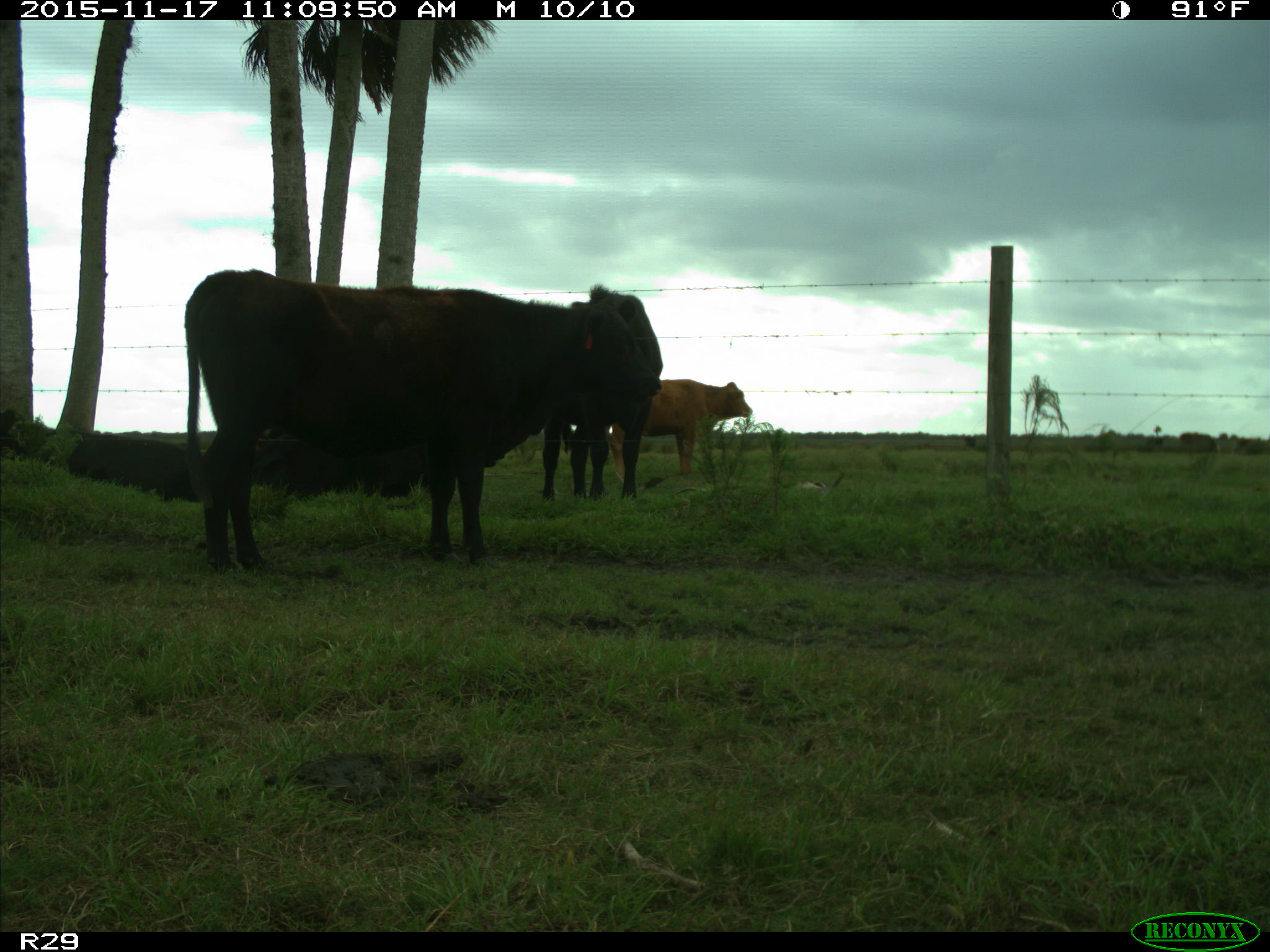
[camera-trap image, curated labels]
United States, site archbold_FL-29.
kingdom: Animalia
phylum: Chordata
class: Mammalia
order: Artiodactyla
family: Bovidae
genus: Bos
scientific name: Bos taurus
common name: domestic cow